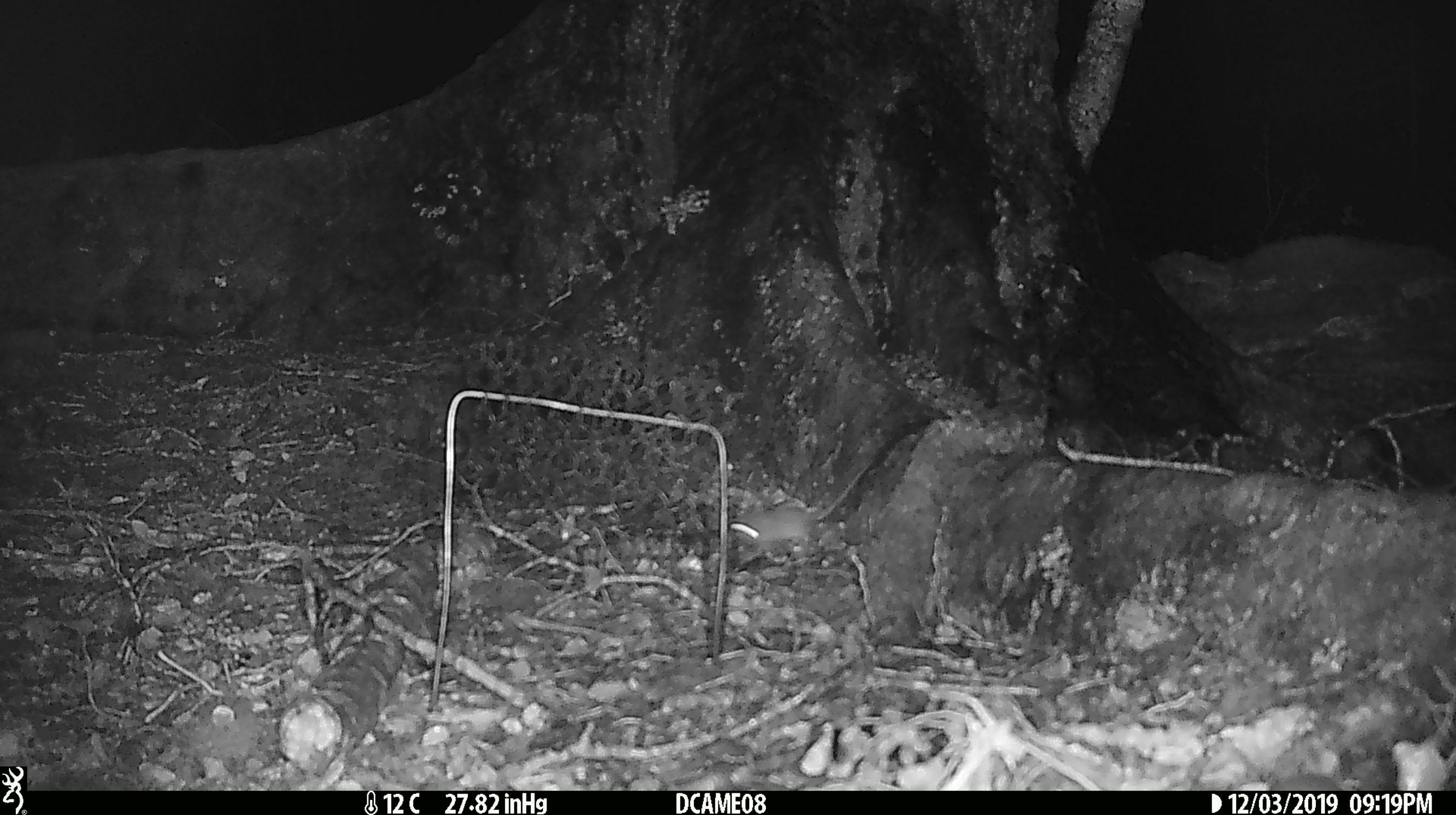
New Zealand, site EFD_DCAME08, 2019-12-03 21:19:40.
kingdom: Animalia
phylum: Chordata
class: Mammalia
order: Rodentia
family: Muridae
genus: Mus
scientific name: Mus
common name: mouse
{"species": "mouse (Mus)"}